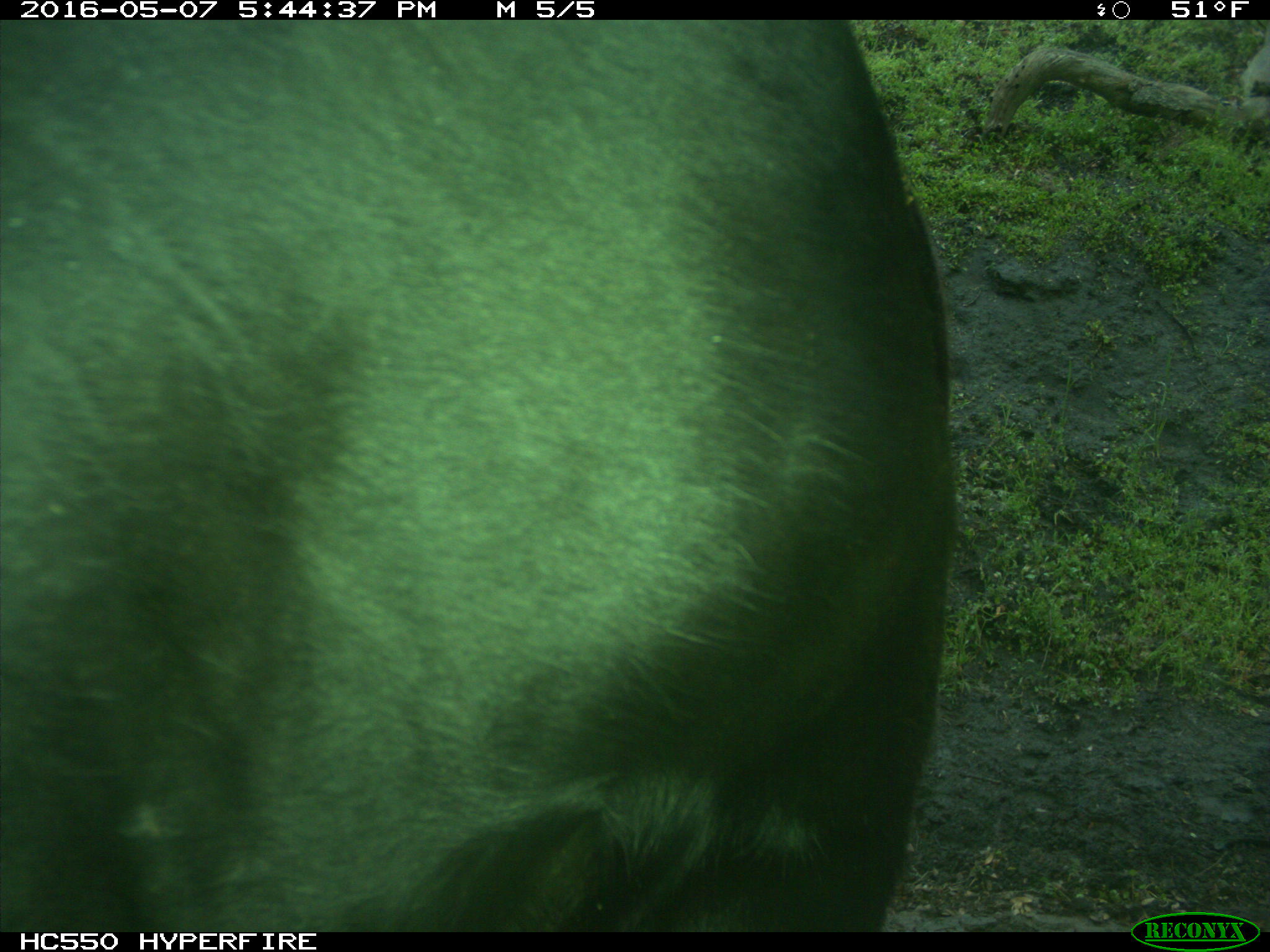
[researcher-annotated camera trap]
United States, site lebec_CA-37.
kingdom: Animalia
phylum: Chordata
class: Mammalia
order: Artiodactyla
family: Bovidae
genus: Bos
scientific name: Bos taurus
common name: domestic cow